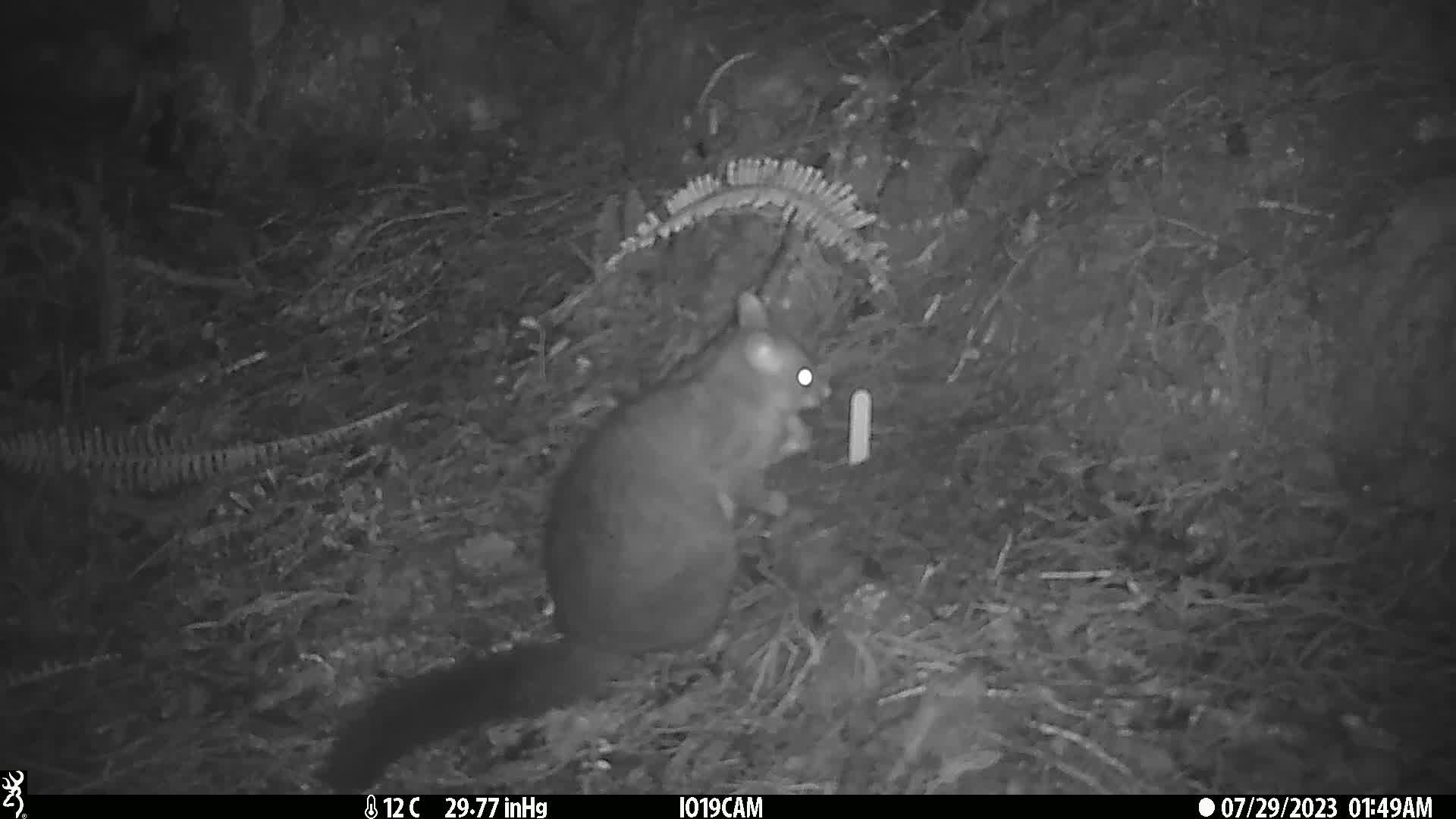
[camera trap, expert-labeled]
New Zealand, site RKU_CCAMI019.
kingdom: Animalia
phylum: Chordata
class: Mammalia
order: Diprotodontia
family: Phalangeridae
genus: Trichosurus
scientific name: Trichosurus vulpecula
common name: common brushtail possum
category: possum